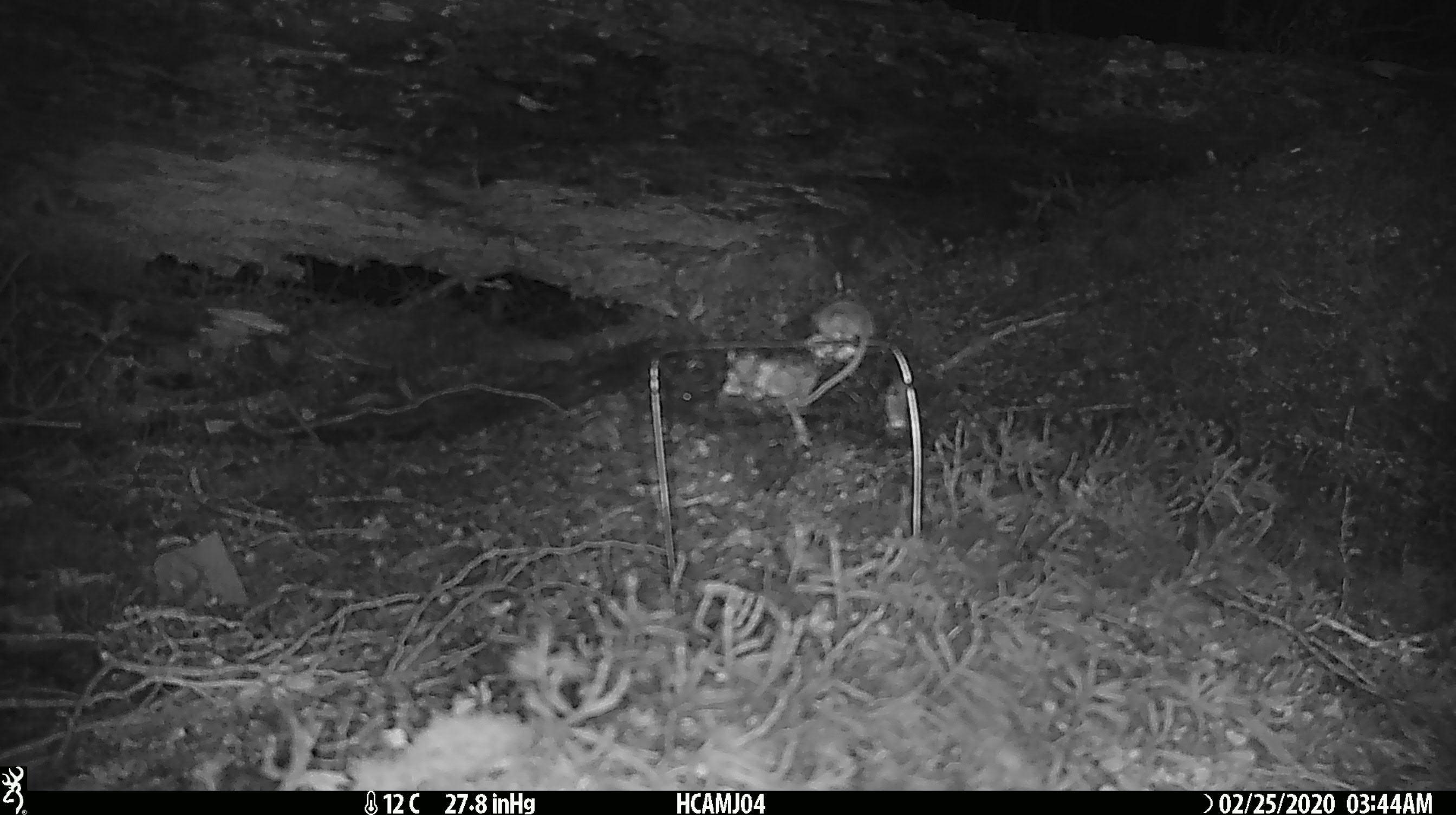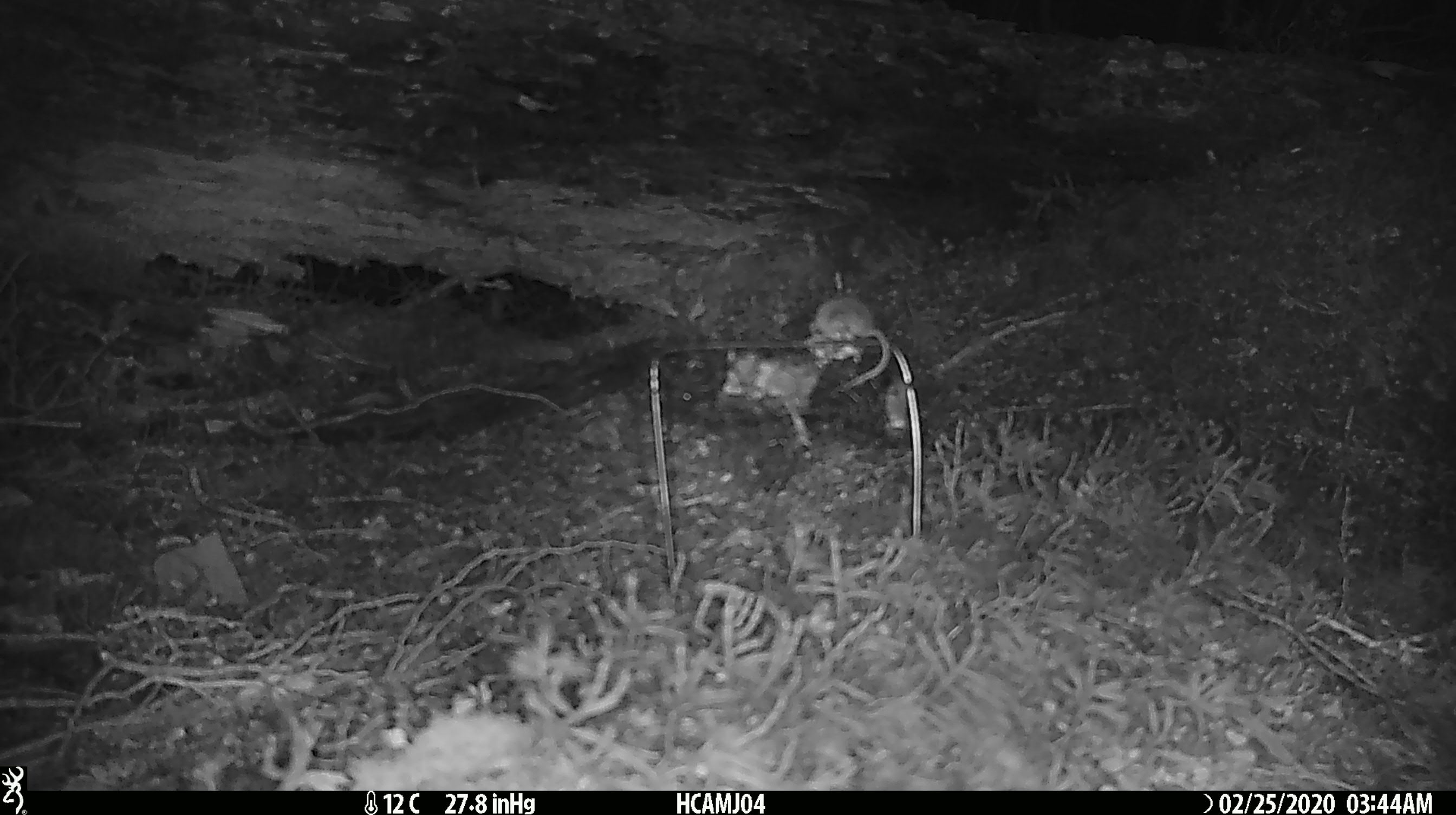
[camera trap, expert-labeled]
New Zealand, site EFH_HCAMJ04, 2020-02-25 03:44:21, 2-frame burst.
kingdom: Animalia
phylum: Chordata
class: Mammalia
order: Rodentia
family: Muridae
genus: Mus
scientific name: Mus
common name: mouse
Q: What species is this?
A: Mouse (Mus).